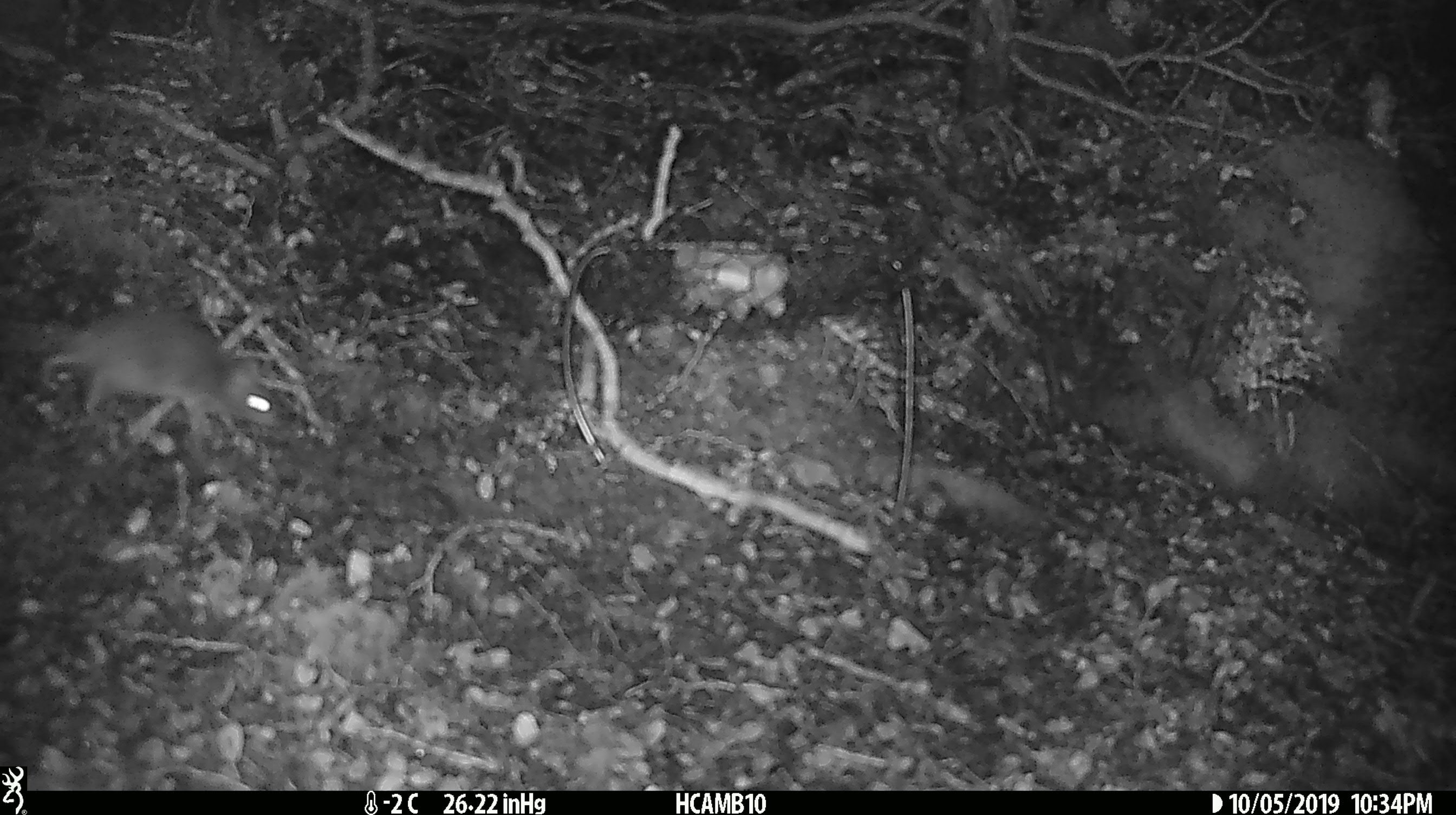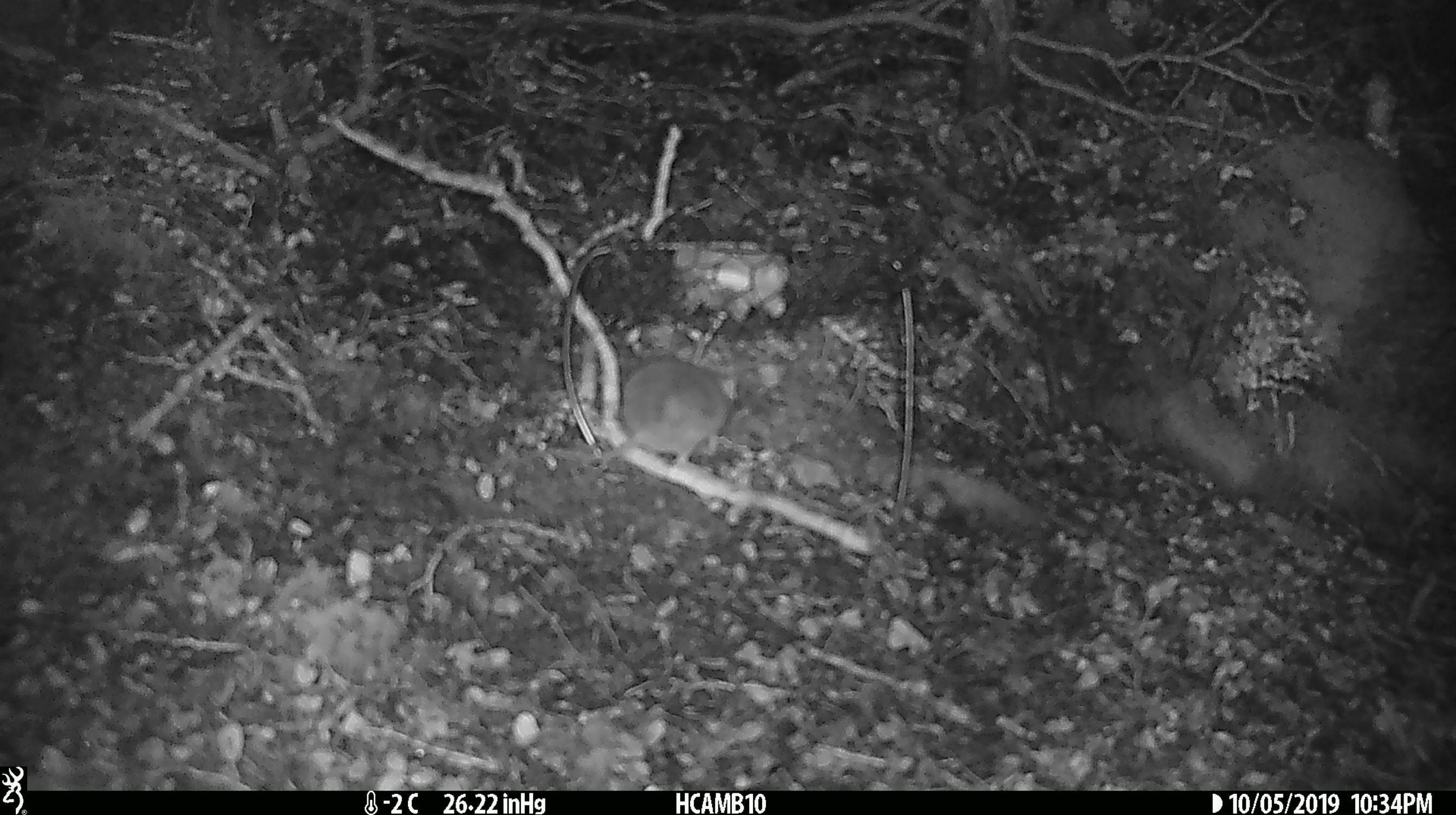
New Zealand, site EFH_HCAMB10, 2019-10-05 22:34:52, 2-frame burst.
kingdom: Animalia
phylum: Chordata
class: Mammalia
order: Rodentia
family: Muridae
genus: Mus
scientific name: Mus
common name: mouse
Mouse (Mus).